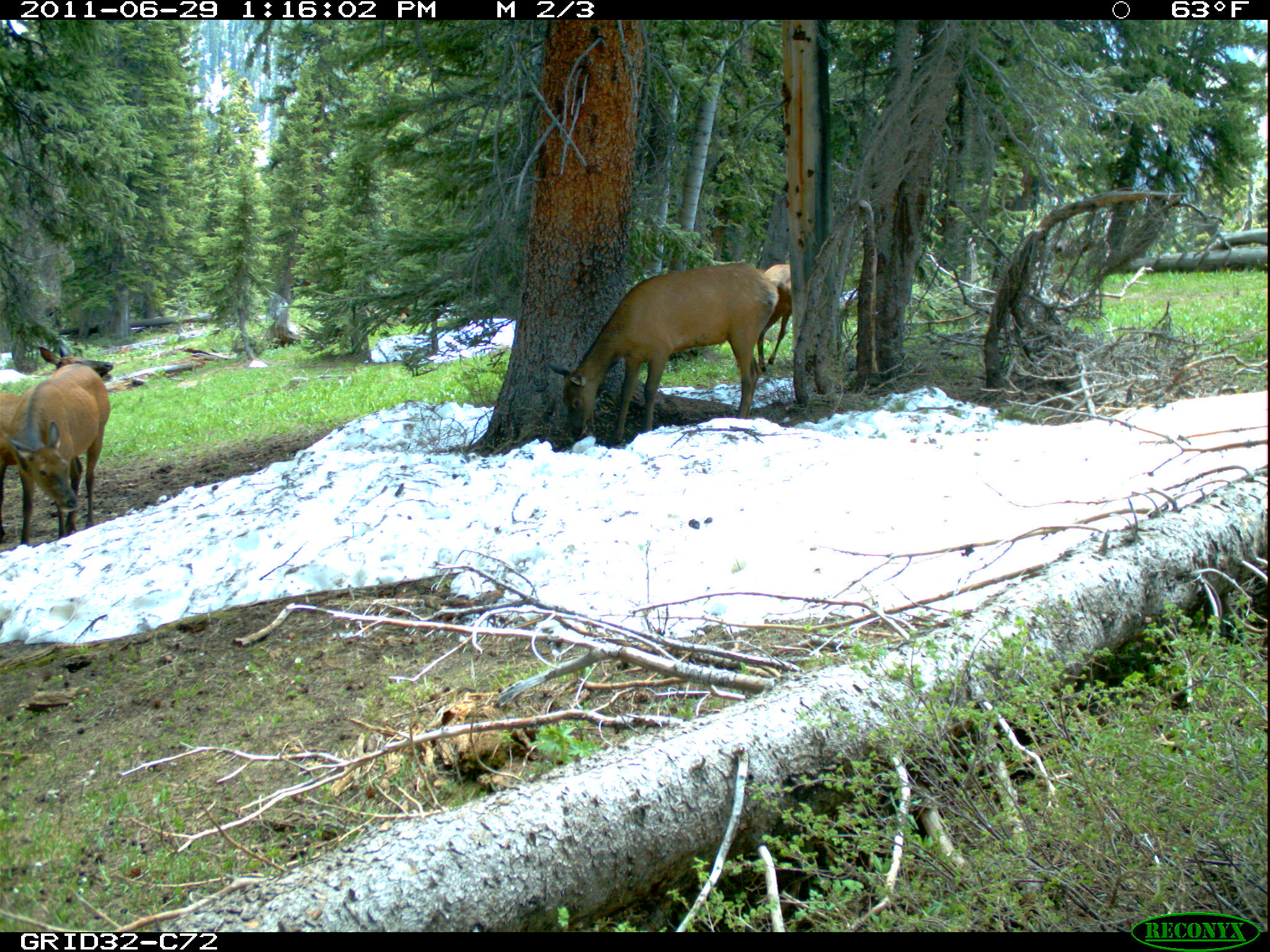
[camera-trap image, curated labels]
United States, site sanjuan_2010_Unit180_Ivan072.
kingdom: Animalia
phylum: Chordata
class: Mammalia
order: Artiodactyla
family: Cervidae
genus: Cervus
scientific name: Cervus elaphus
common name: red deer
Cervus elaphus (red deer).